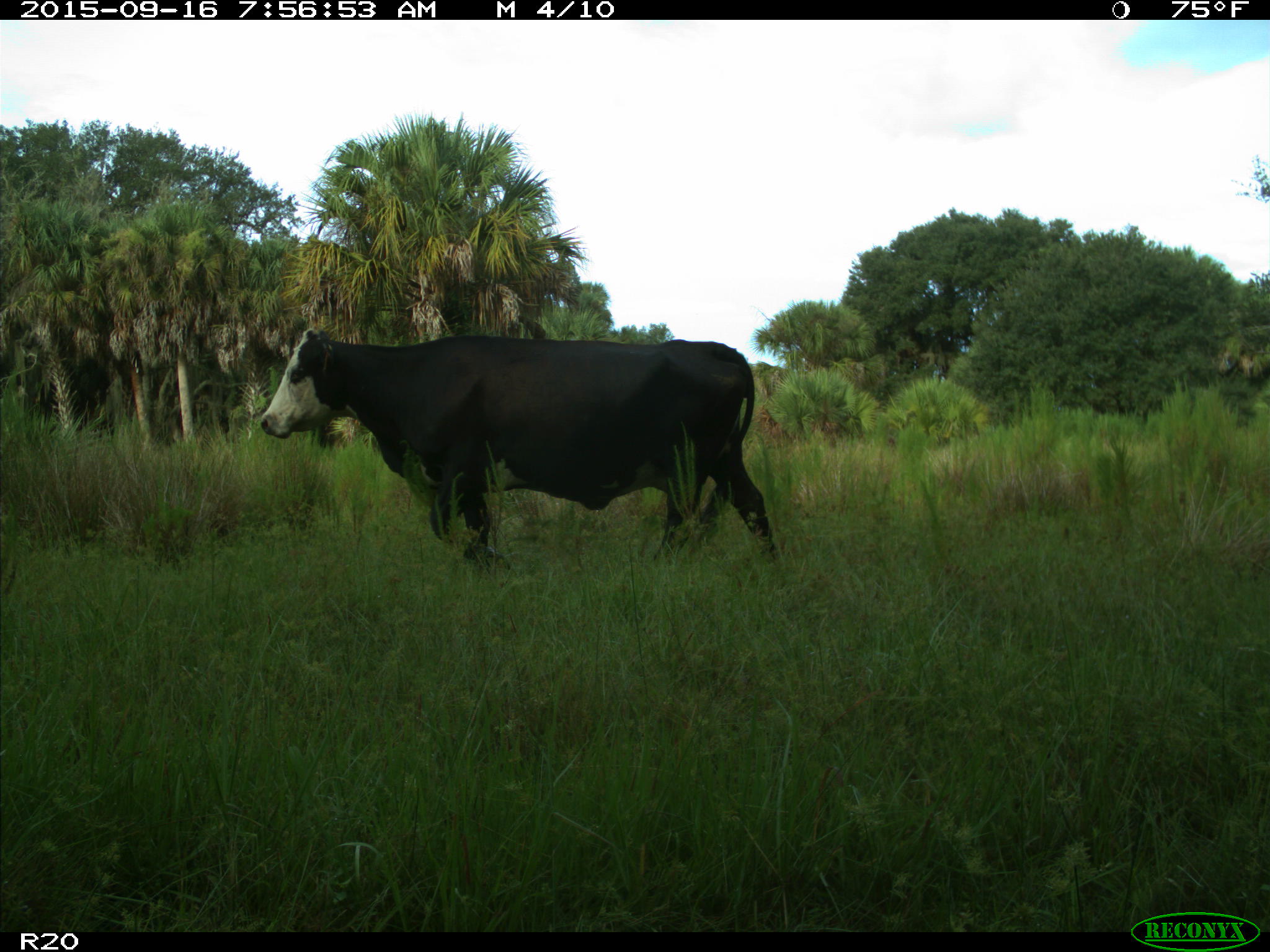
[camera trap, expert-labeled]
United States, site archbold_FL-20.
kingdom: Animalia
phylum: Chordata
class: Mammalia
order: Artiodactyla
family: Bovidae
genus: Bos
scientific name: Bos taurus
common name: domestic cow